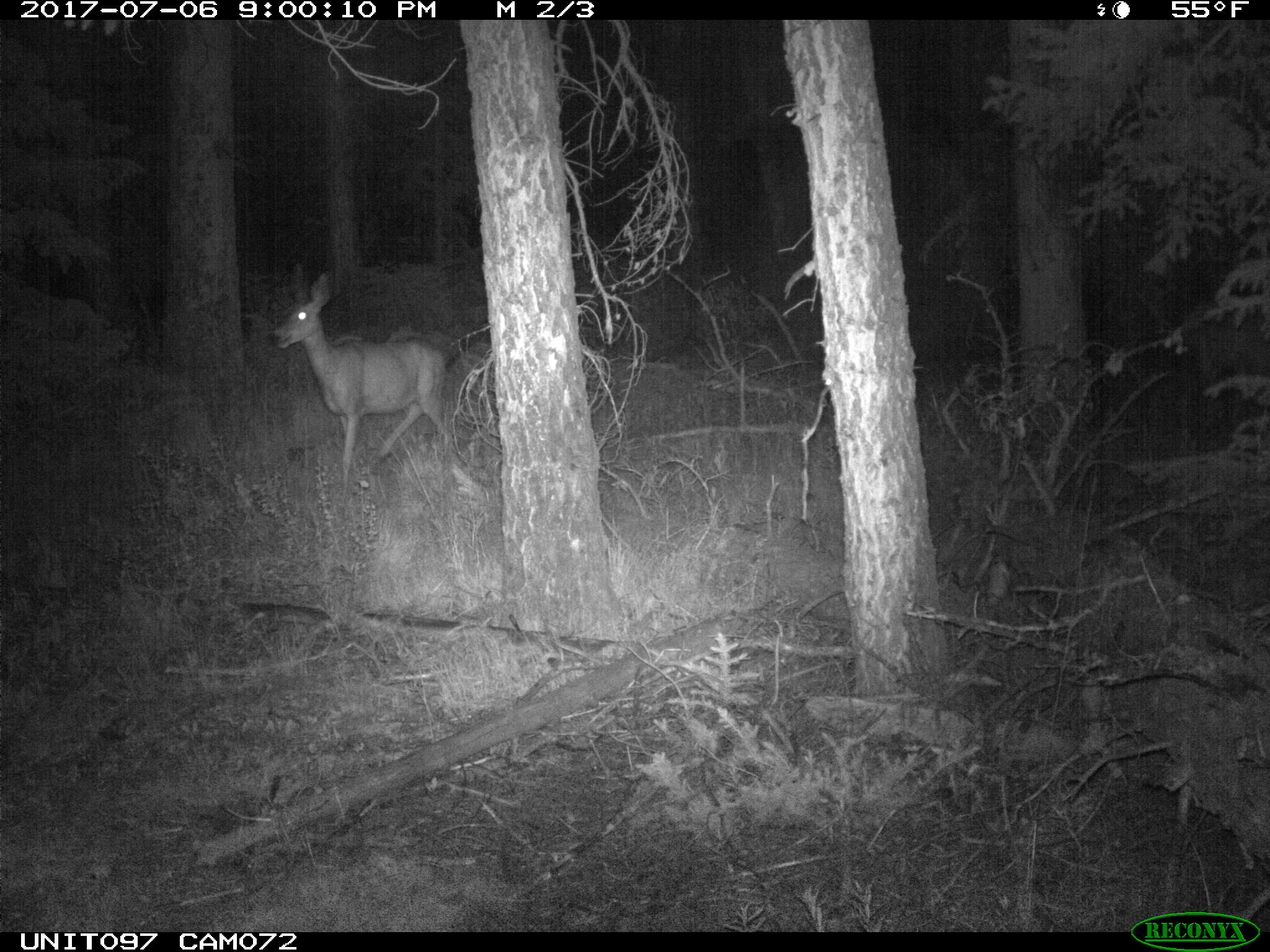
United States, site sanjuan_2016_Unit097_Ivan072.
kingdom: Animalia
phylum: Chordata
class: Mammalia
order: Artiodactyla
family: Cervidae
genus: Odocoileus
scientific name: Odocoileus hemionus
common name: mule deer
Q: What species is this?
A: Odocoileus hemionus (mule deer).